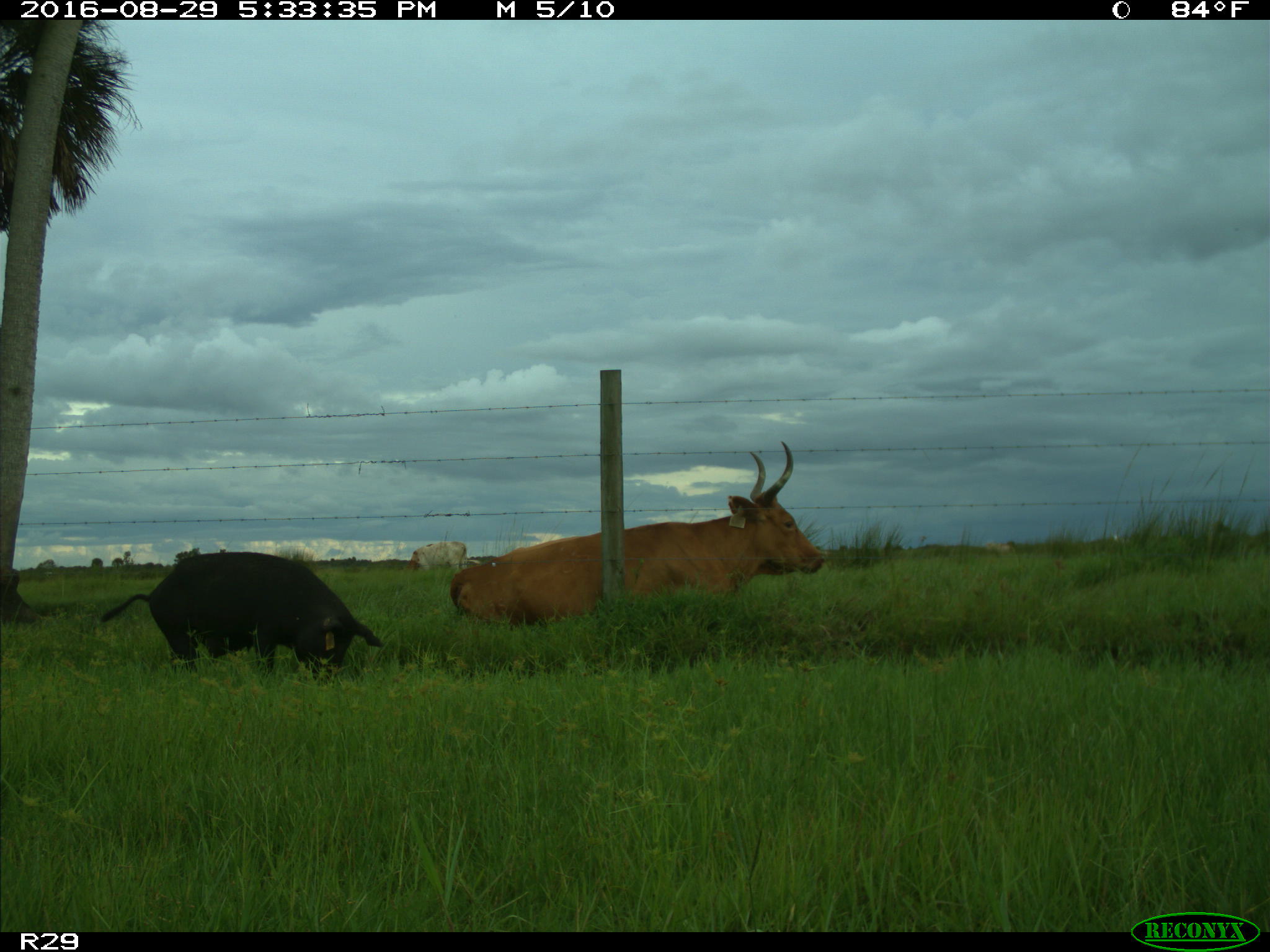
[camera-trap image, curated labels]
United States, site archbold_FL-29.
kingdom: Animalia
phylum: Chordata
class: Mammalia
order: Artiodactyla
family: Suidae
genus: Sus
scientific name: Sus scrofa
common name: wild boar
Sus scrofa (wild boar).